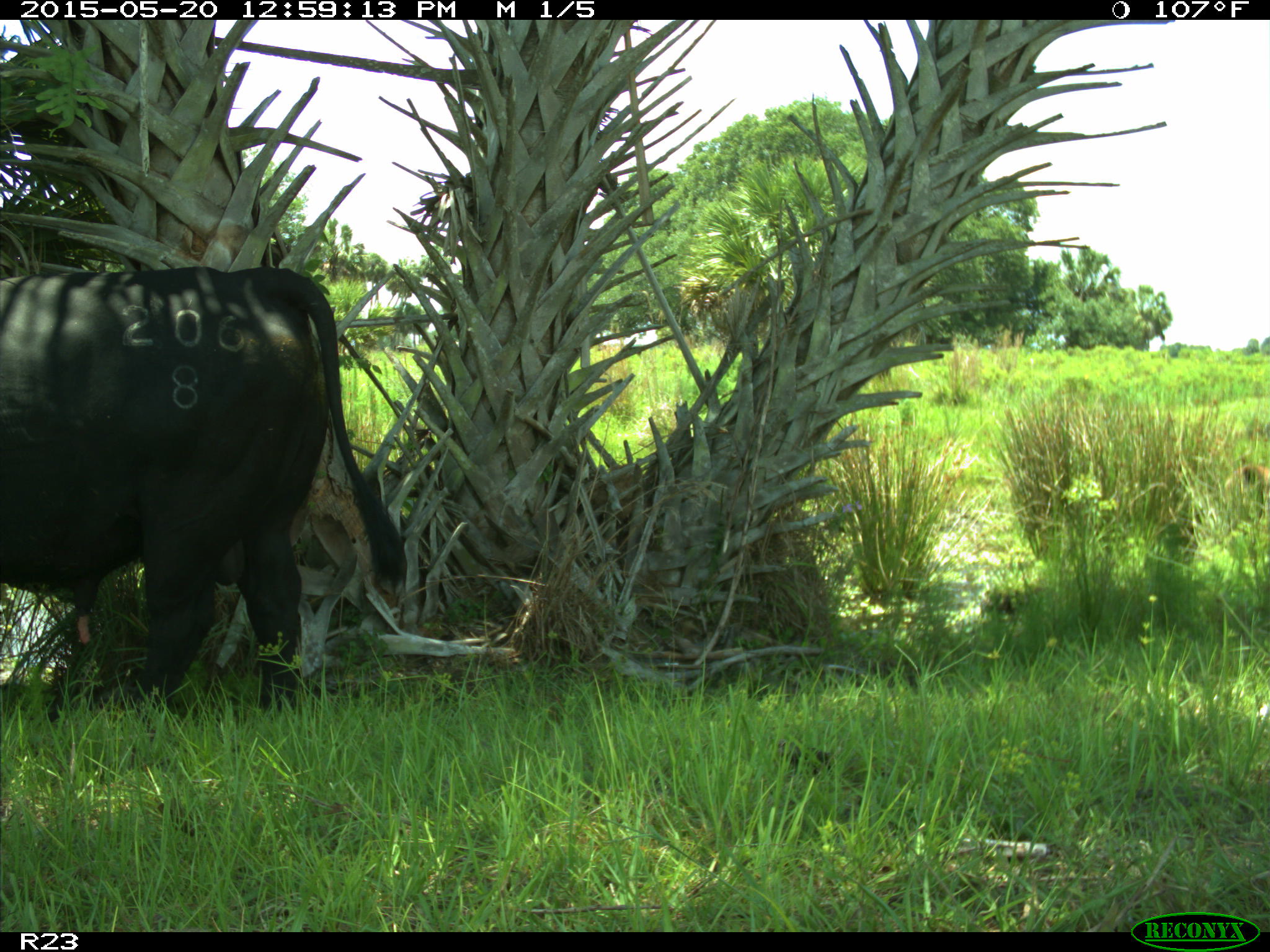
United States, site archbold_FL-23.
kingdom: Animalia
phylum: Chordata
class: Mammalia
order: Artiodactyla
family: Bovidae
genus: Bos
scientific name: Bos taurus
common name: domestic cow